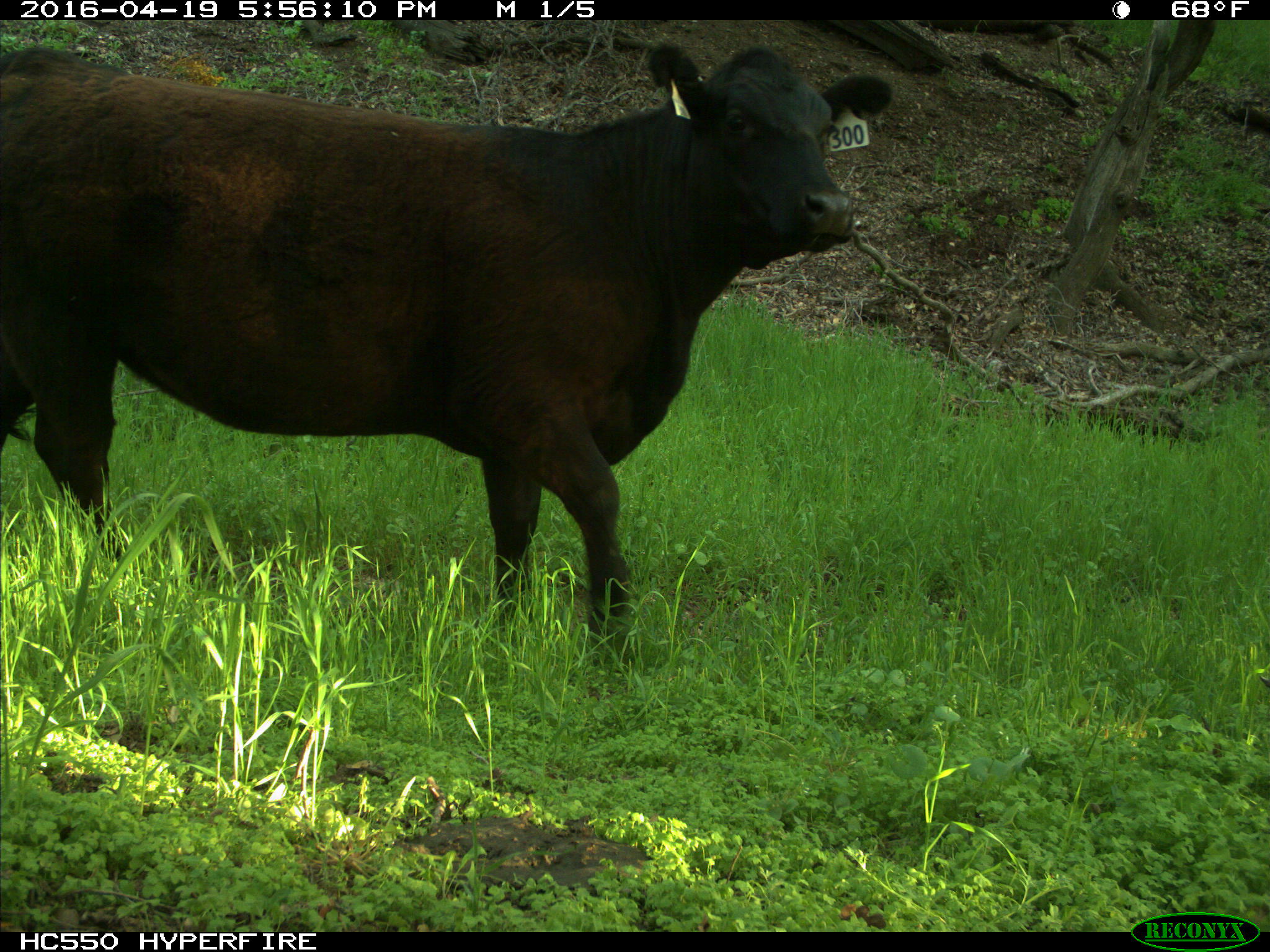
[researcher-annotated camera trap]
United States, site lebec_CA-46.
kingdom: Animalia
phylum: Chordata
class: Mammalia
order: Artiodactyla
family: Bovidae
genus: Bos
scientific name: Bos taurus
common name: domestic cow